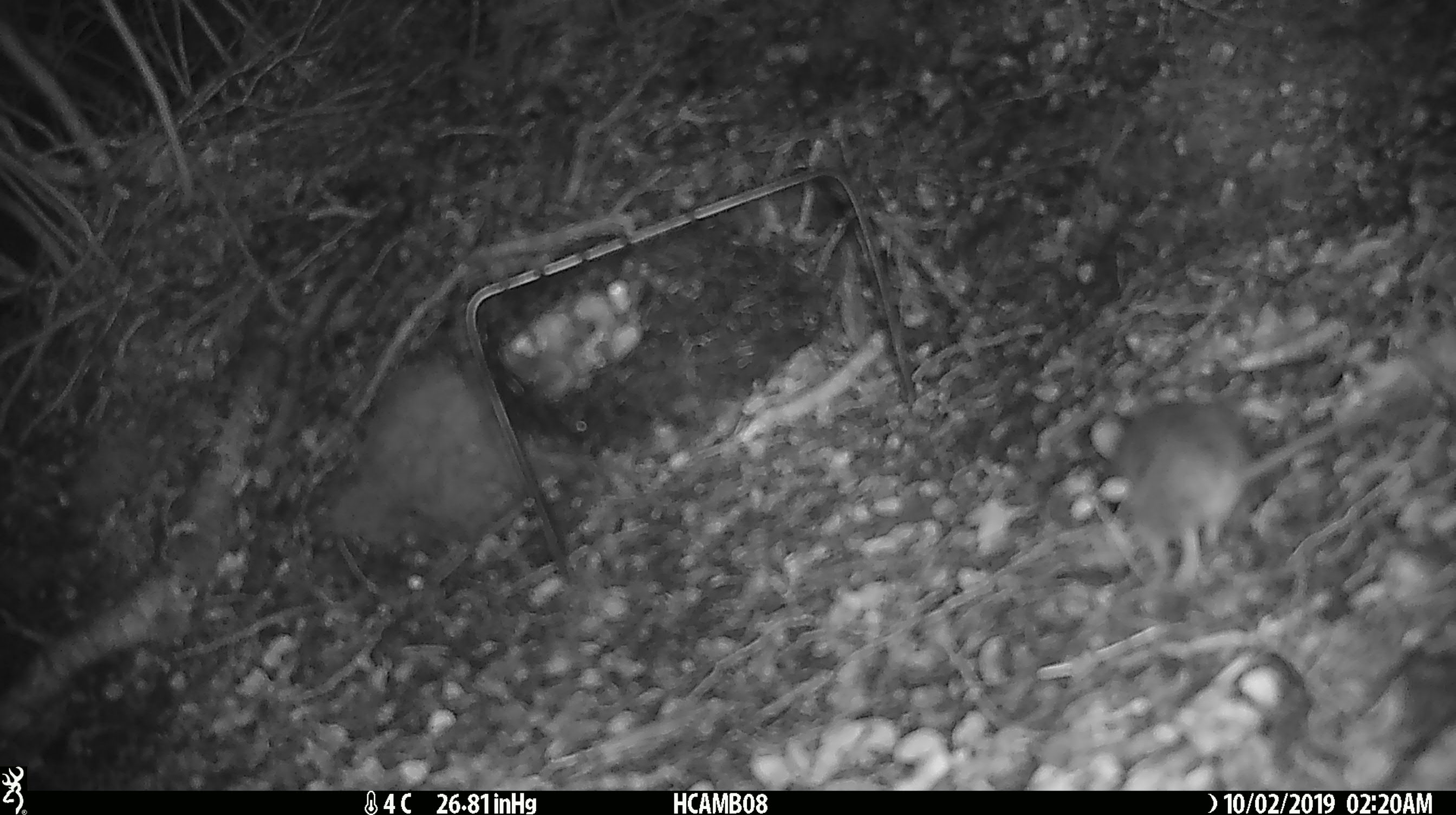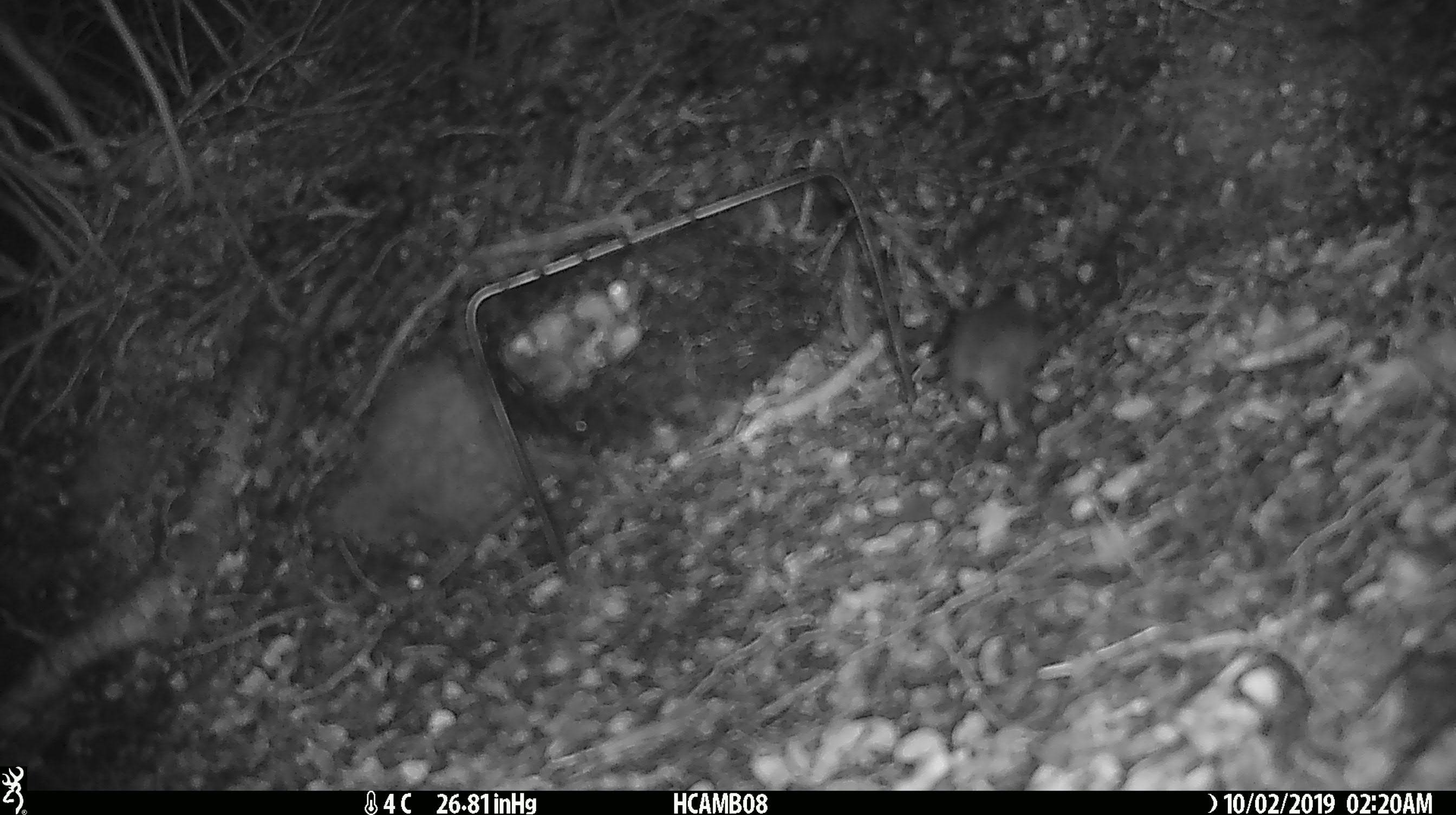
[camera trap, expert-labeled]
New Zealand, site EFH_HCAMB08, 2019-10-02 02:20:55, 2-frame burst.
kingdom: Animalia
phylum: Chordata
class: Mammalia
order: Rodentia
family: Muridae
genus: Mus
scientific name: Mus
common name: mouse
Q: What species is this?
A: Mouse (Mus).